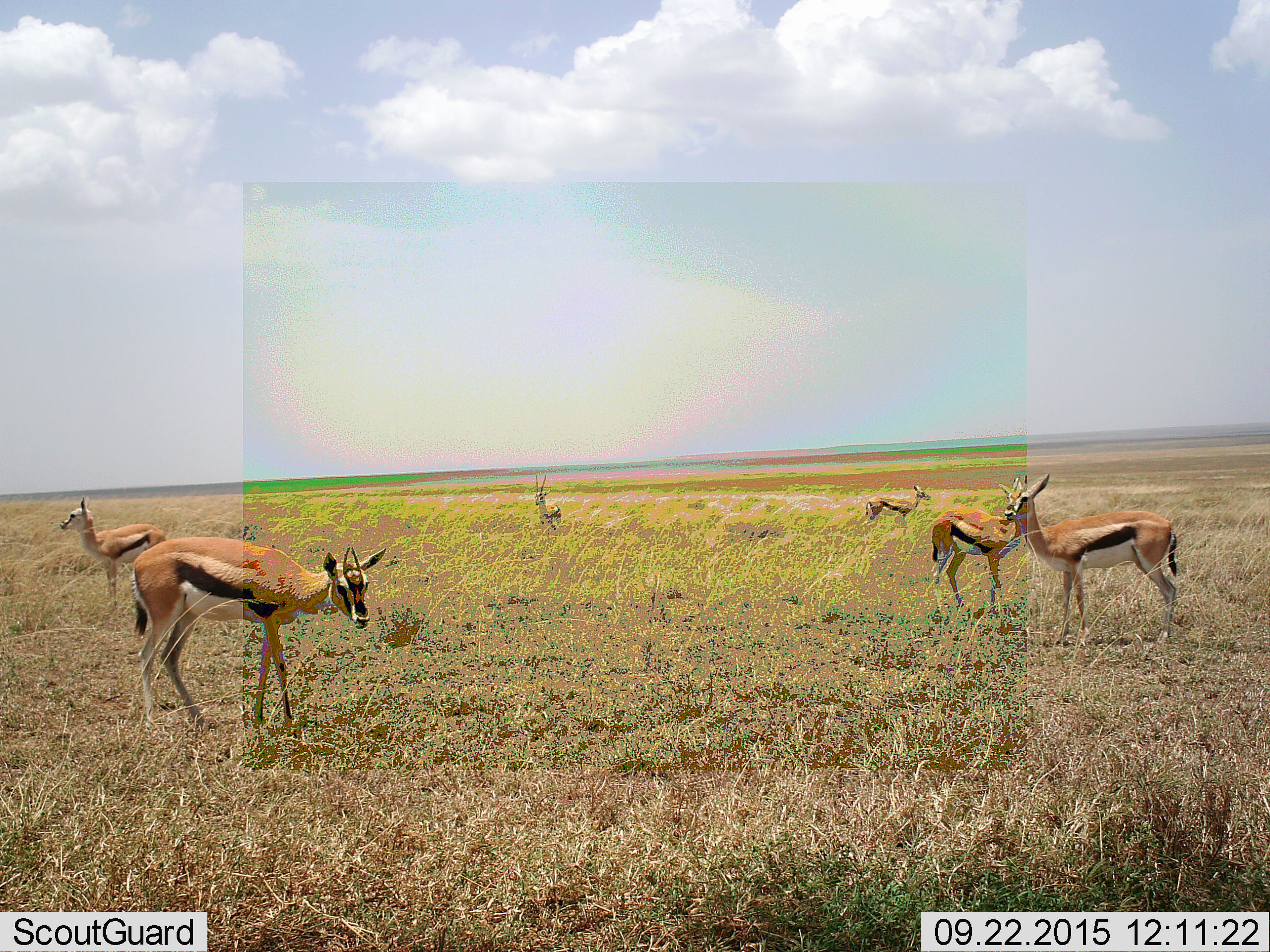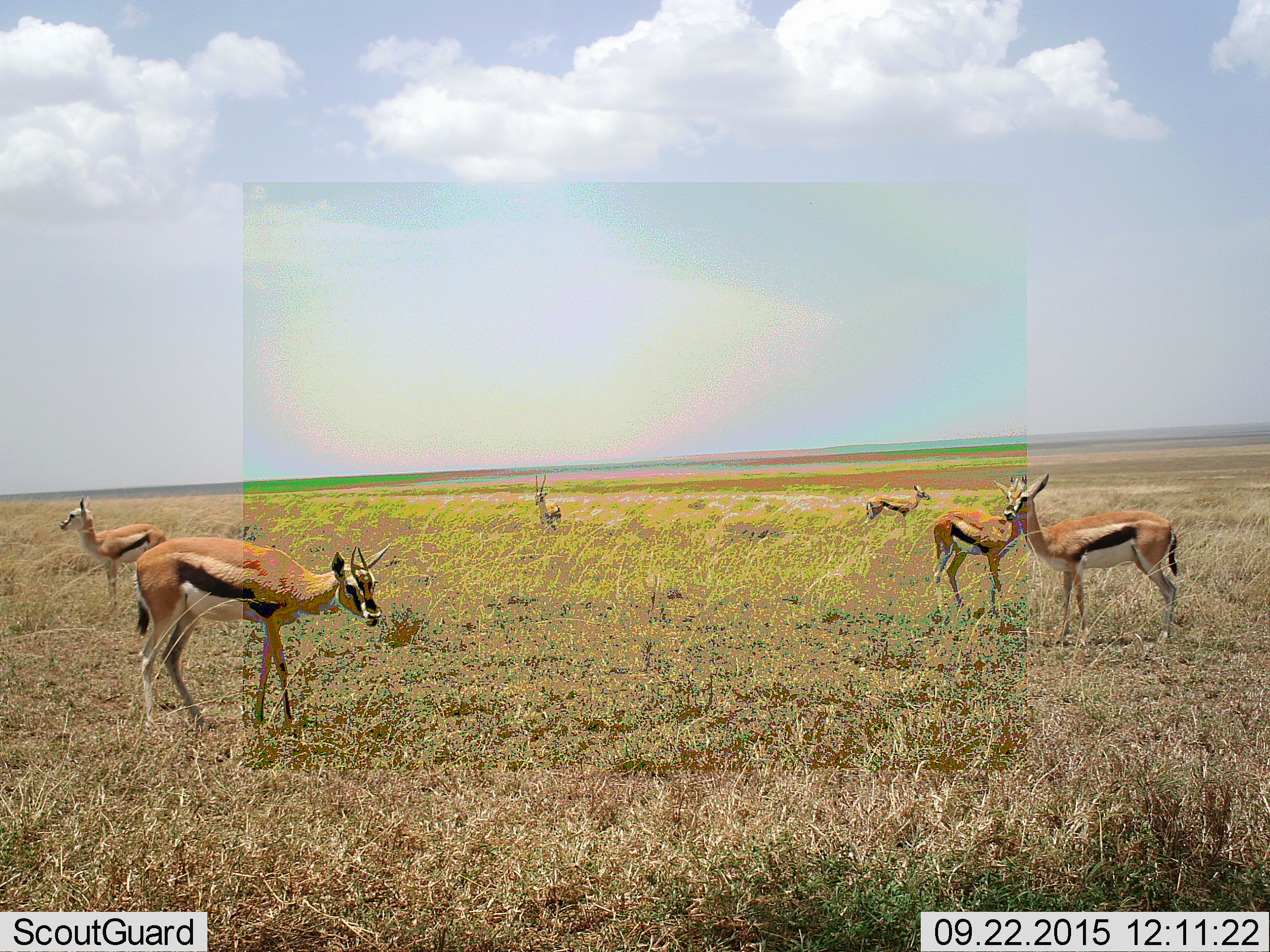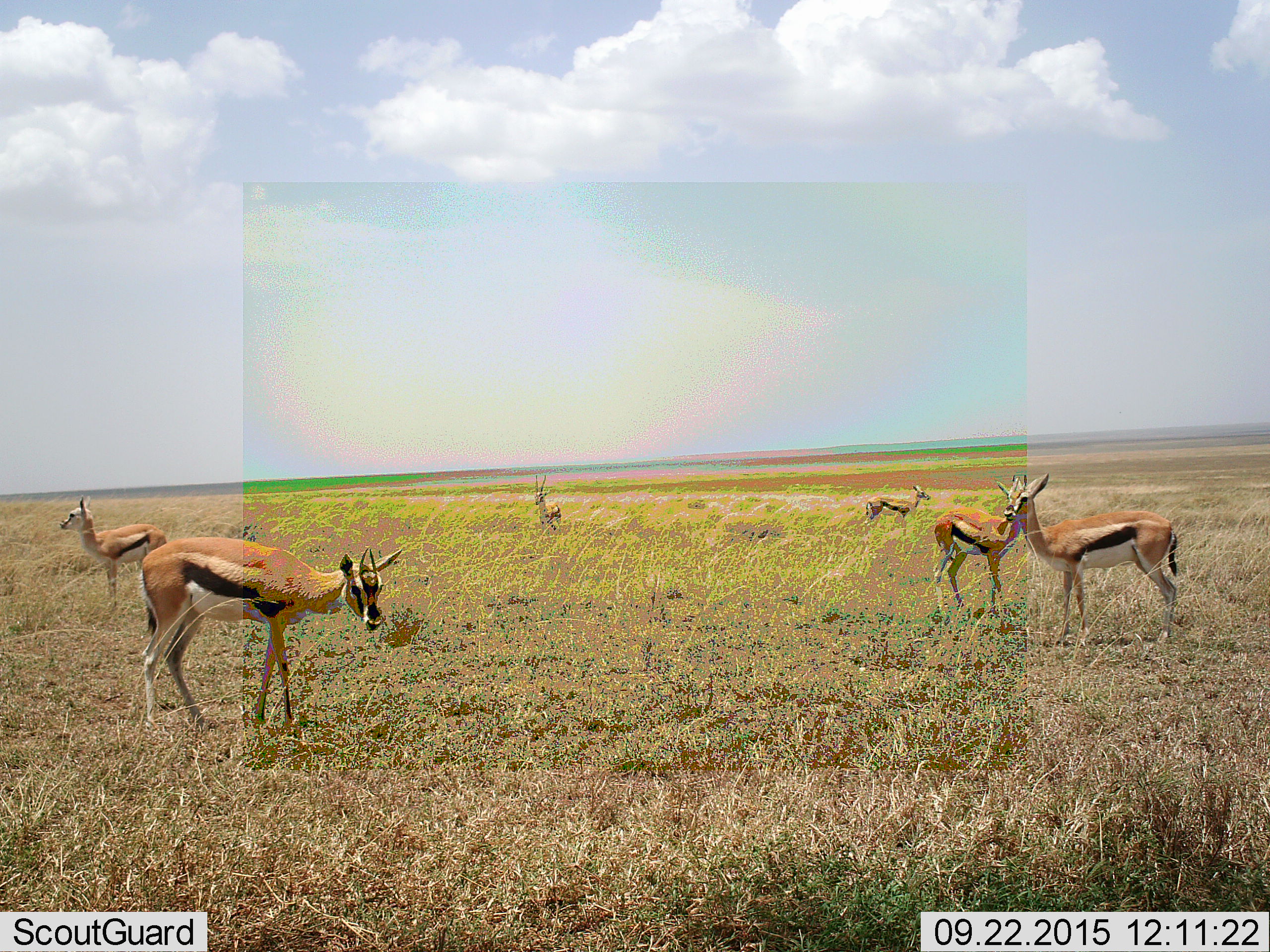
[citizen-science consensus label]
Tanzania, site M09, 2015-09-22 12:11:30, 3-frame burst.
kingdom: Animalia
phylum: Chordata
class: Mammalia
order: Artiodactyla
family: Bovidae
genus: Eudorcas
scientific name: Eudorcas thomsonii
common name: thomson's gazelle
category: gazellethomsons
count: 6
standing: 100%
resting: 0%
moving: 22%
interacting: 0%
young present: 33%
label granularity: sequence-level